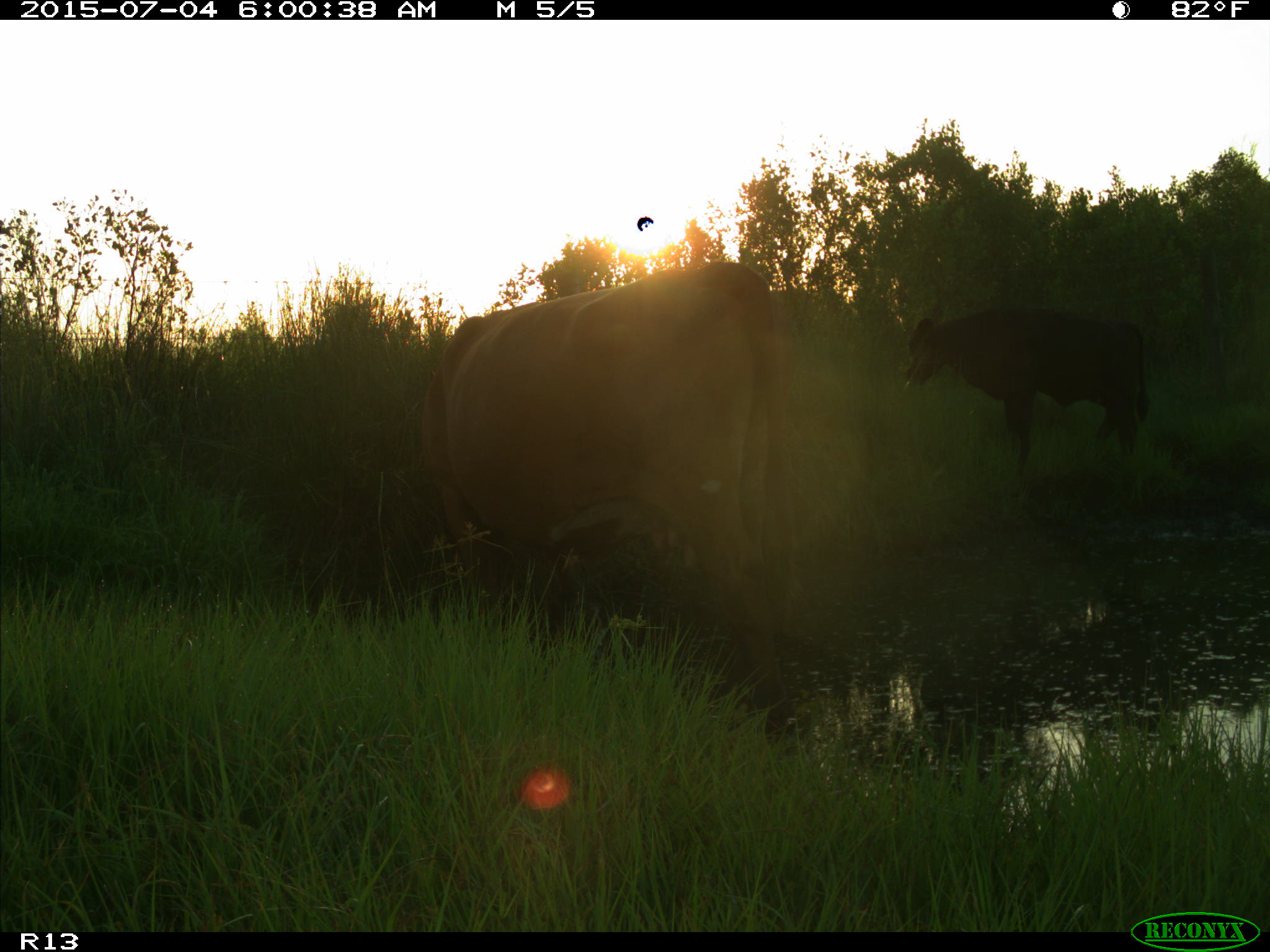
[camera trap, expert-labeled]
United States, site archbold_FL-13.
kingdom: Animalia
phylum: Chordata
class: Mammalia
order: Artiodactyla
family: Bovidae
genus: Bos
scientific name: Bos taurus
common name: domestic cow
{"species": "Bos taurus (domestic cow)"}